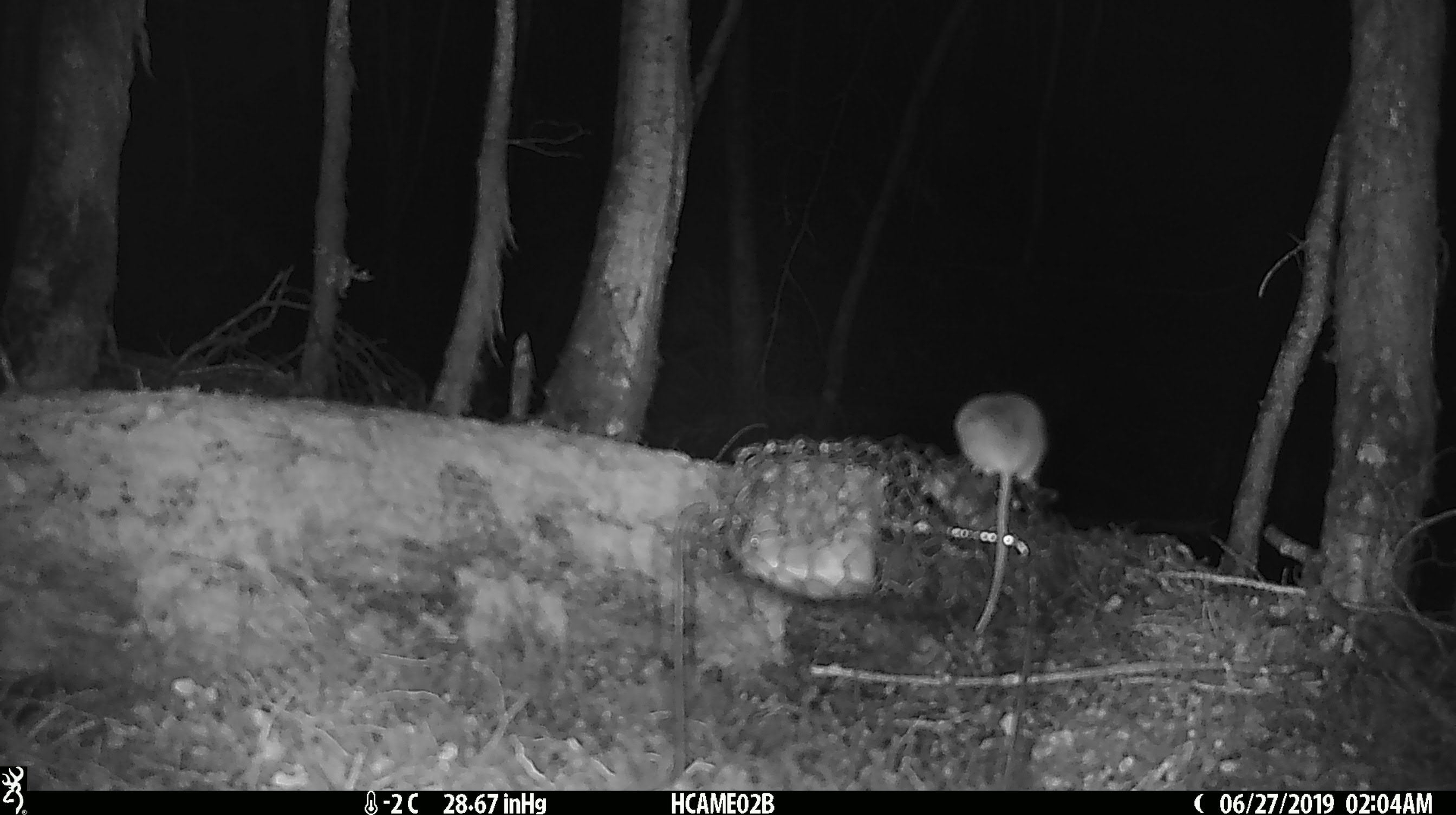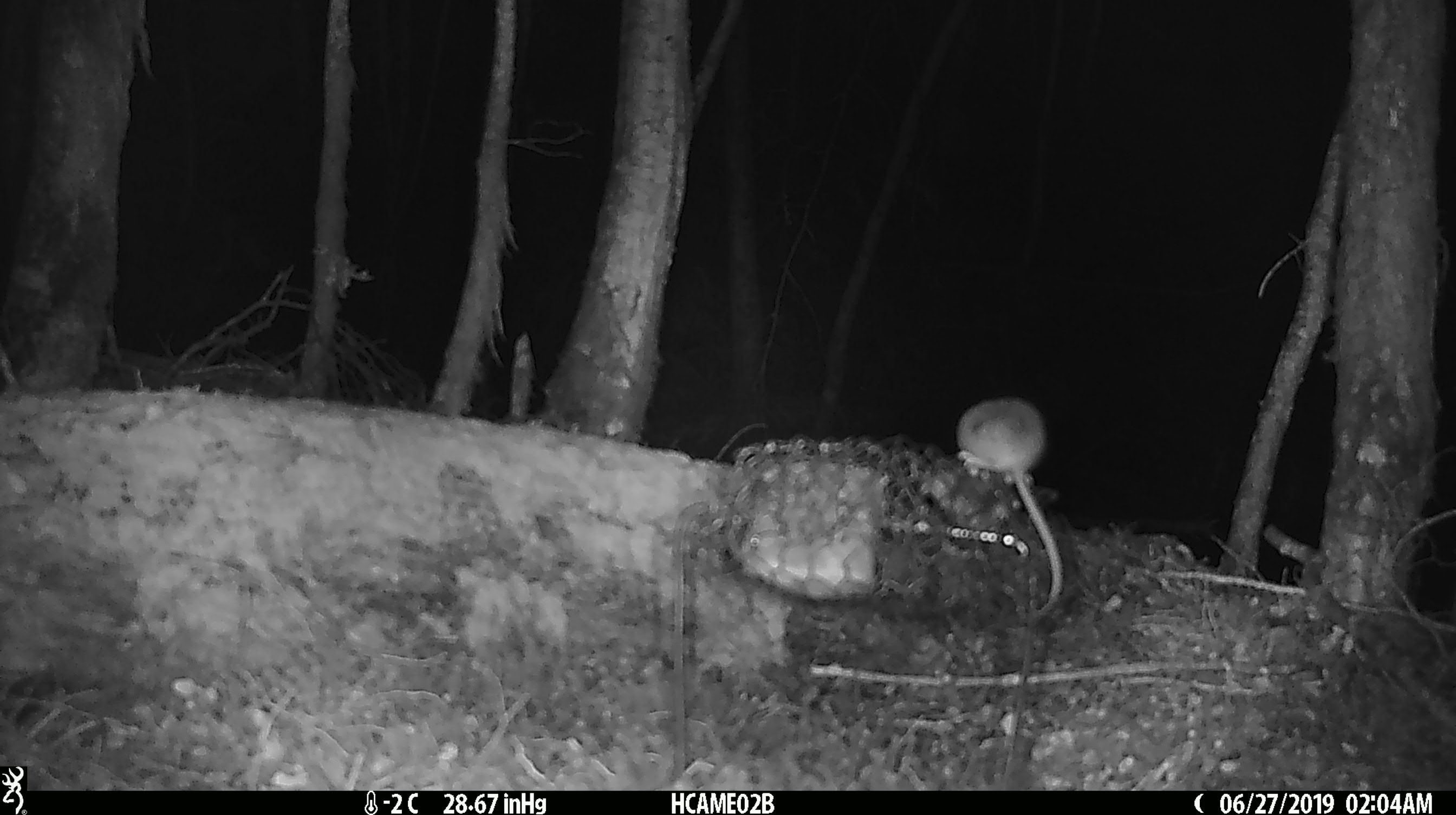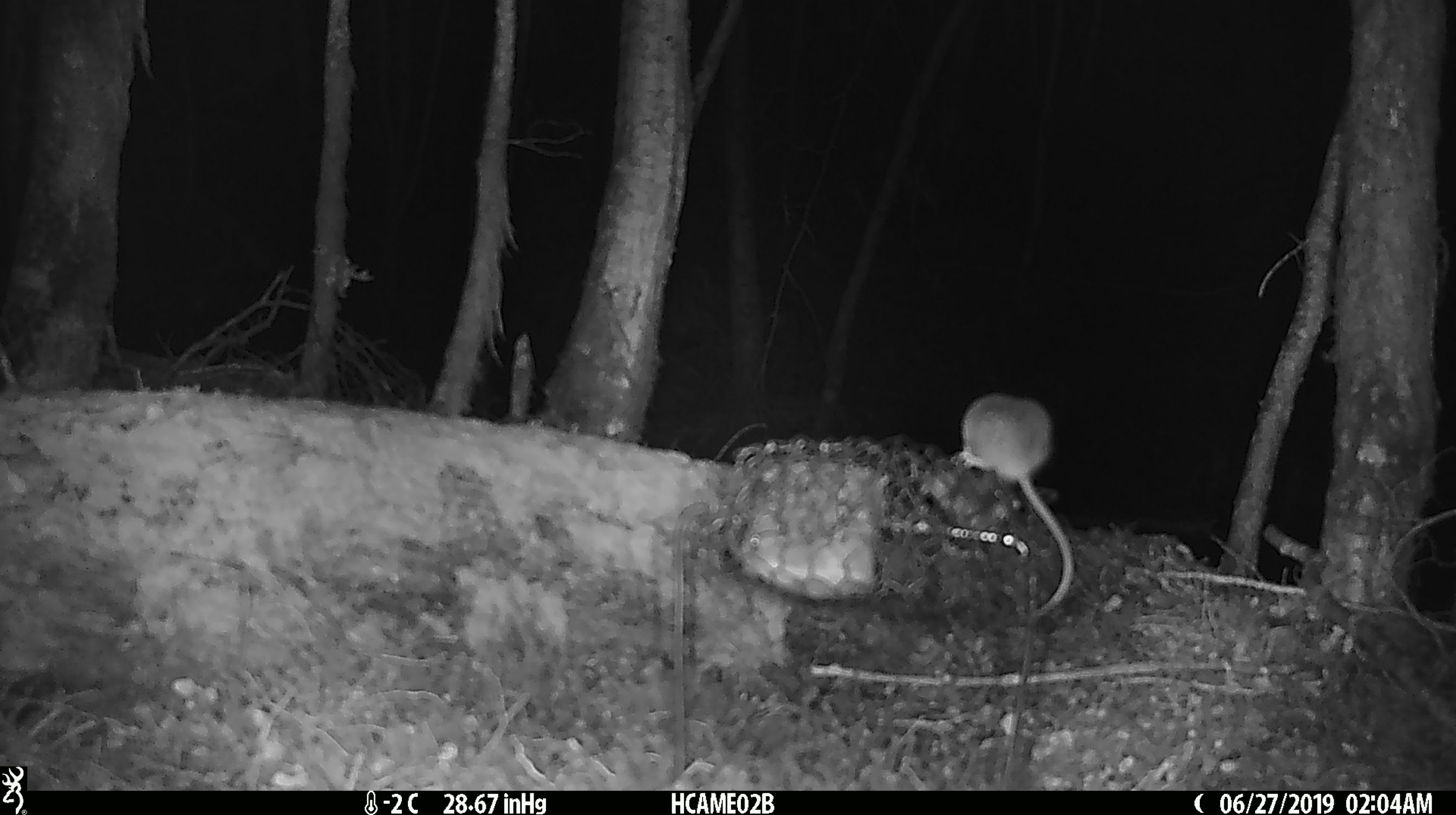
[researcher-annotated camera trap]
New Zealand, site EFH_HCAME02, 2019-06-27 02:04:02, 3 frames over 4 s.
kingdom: Animalia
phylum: Chordata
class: Mammalia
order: Rodentia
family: Muridae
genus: Mus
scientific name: Mus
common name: mouse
Mouse (Mus).